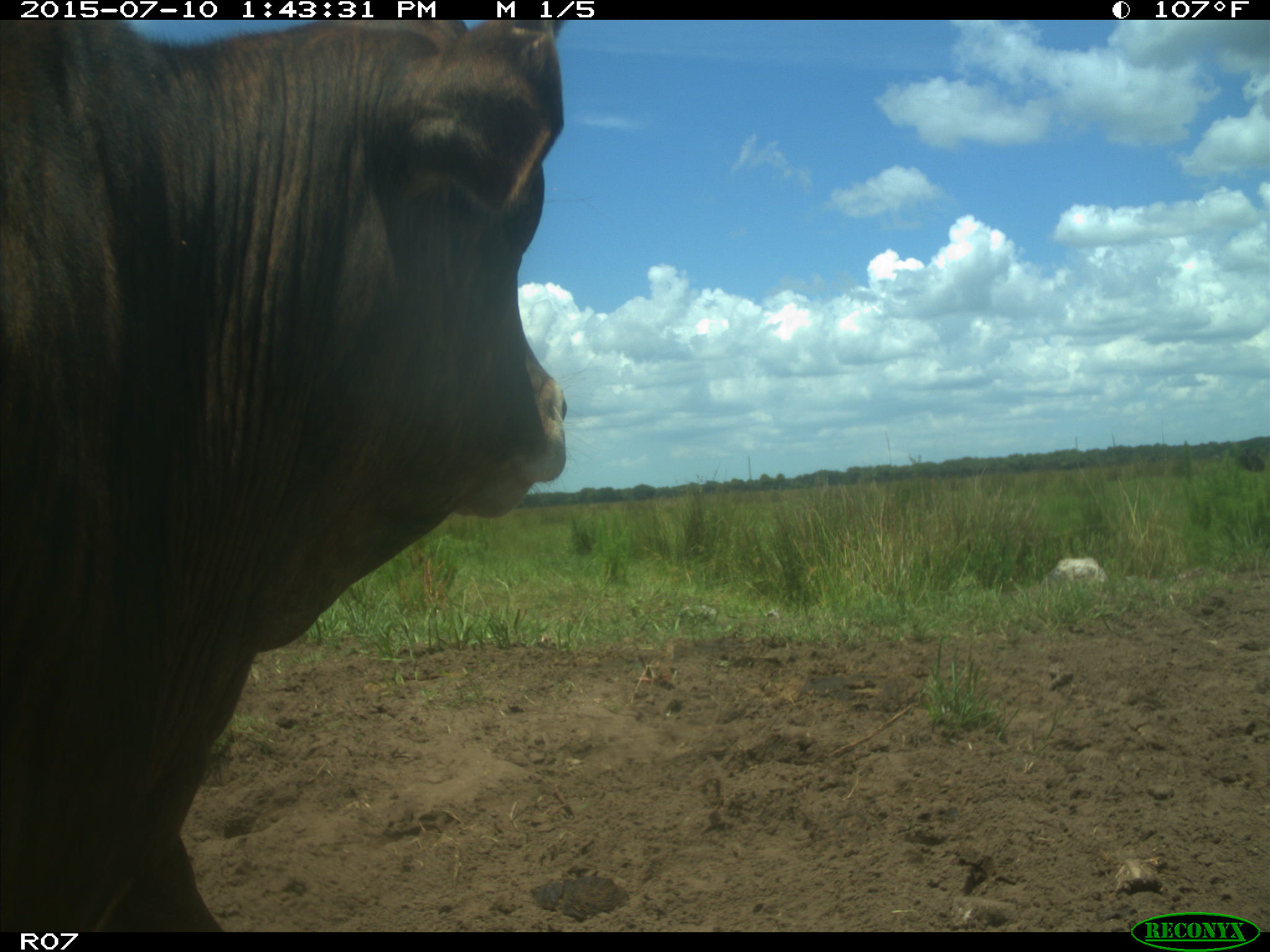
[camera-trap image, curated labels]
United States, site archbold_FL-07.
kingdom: Animalia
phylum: Chordata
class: Mammalia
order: Artiodactyla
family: Bovidae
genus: Bos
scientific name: Bos taurus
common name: domestic cow